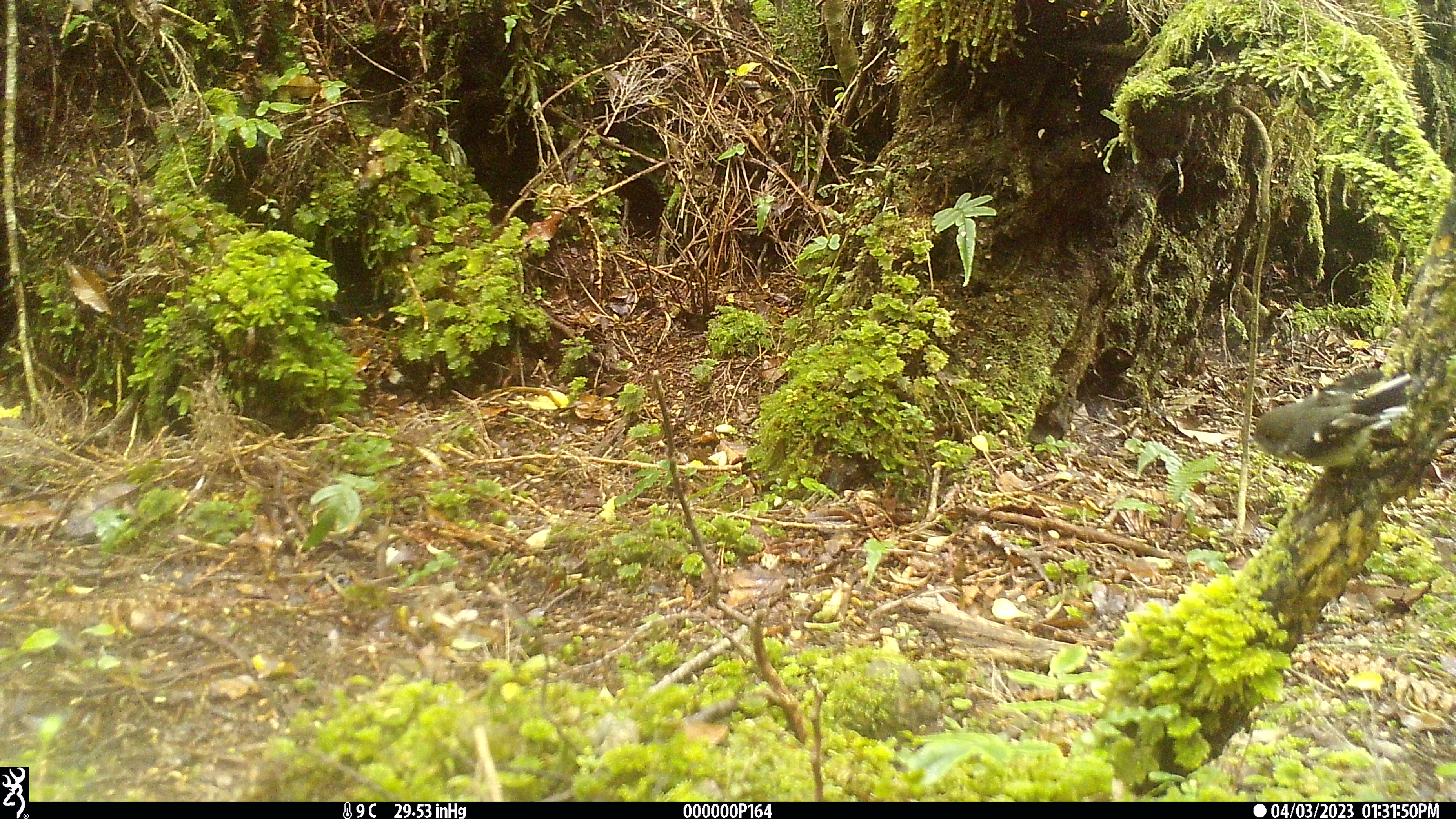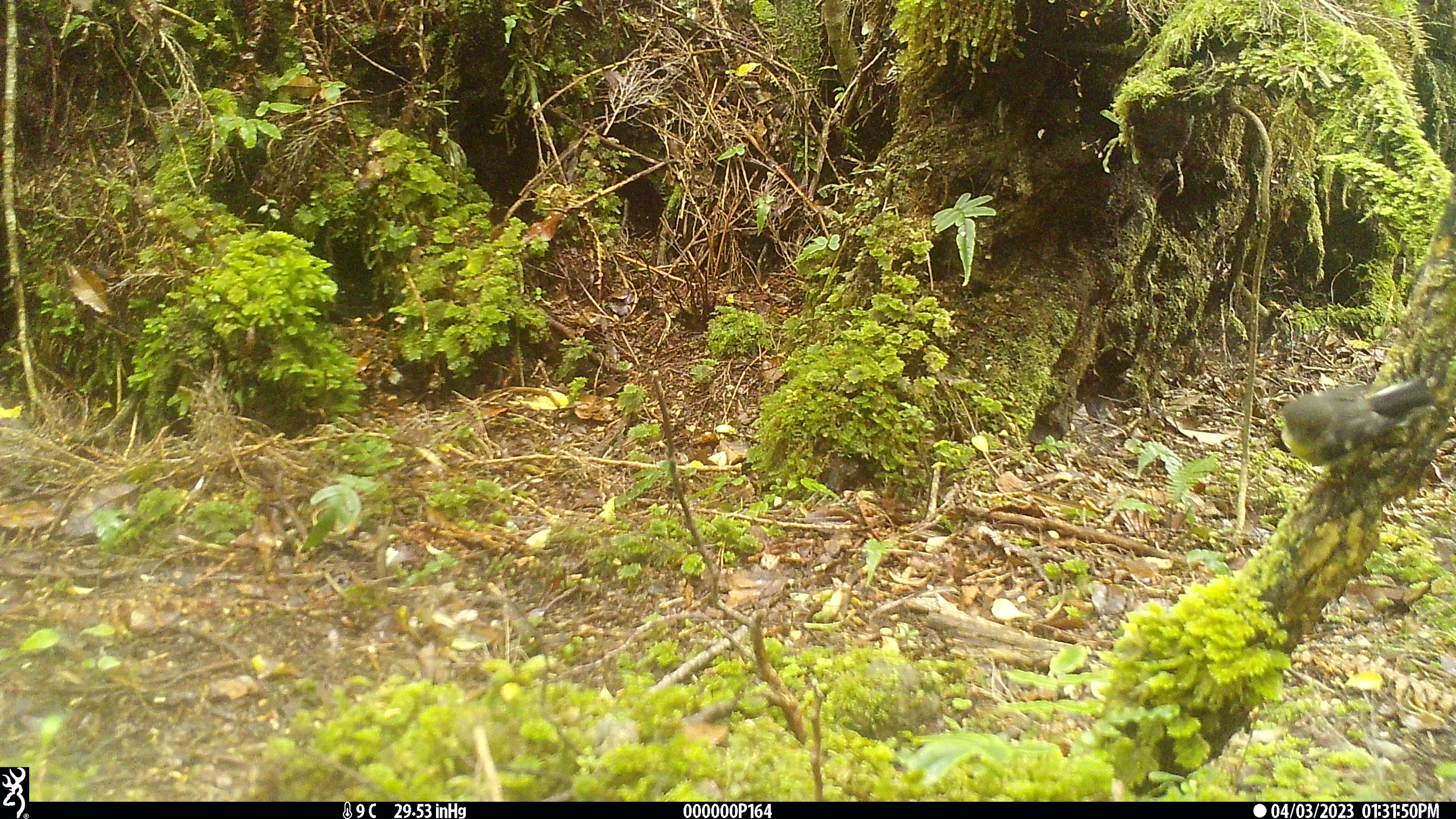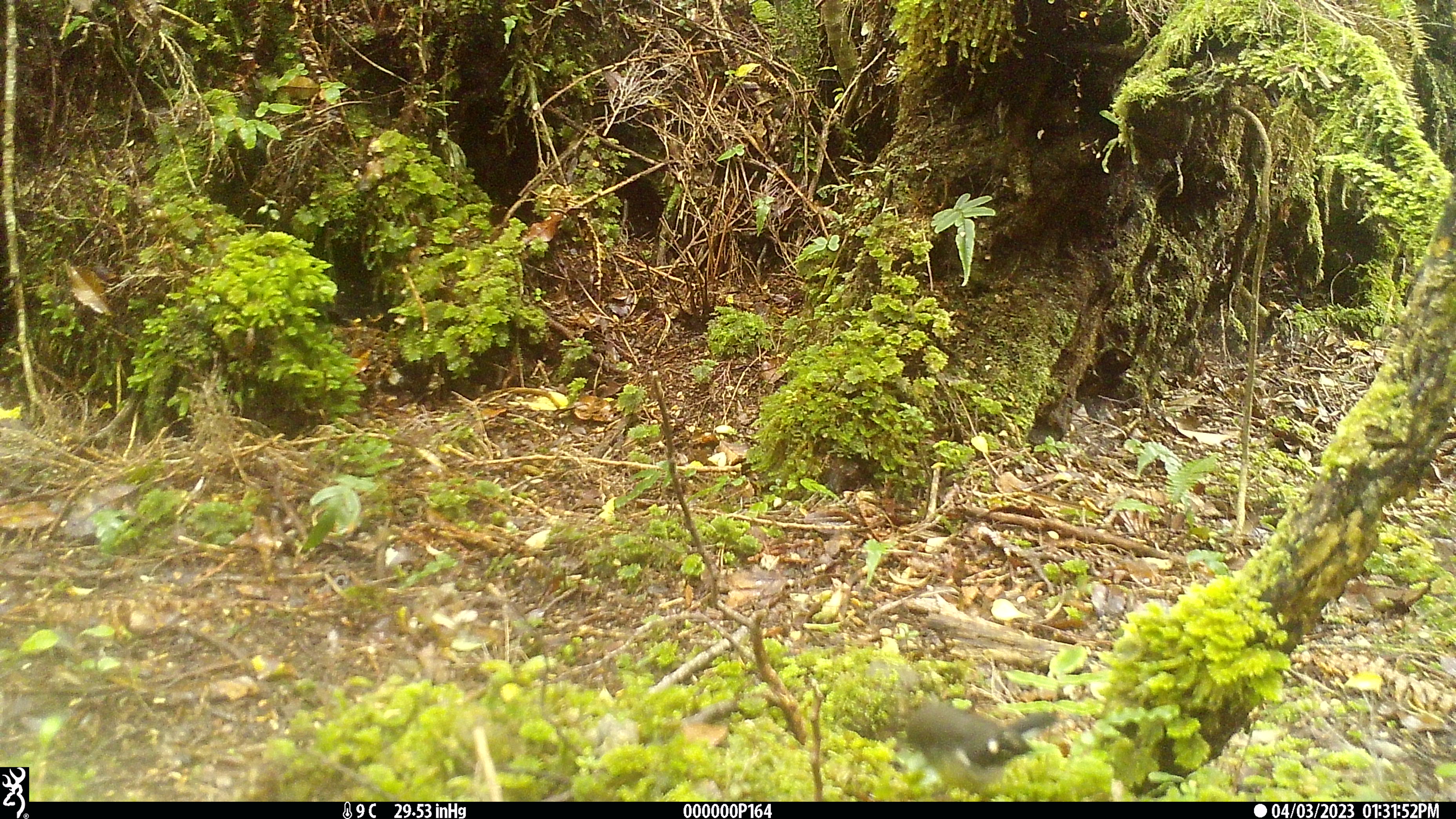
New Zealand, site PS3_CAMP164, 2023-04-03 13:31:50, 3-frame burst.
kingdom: Animalia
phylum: Chordata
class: Aves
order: Passeriformes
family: Petroicidae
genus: Petroica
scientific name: Petroica macrocephala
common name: tomtit